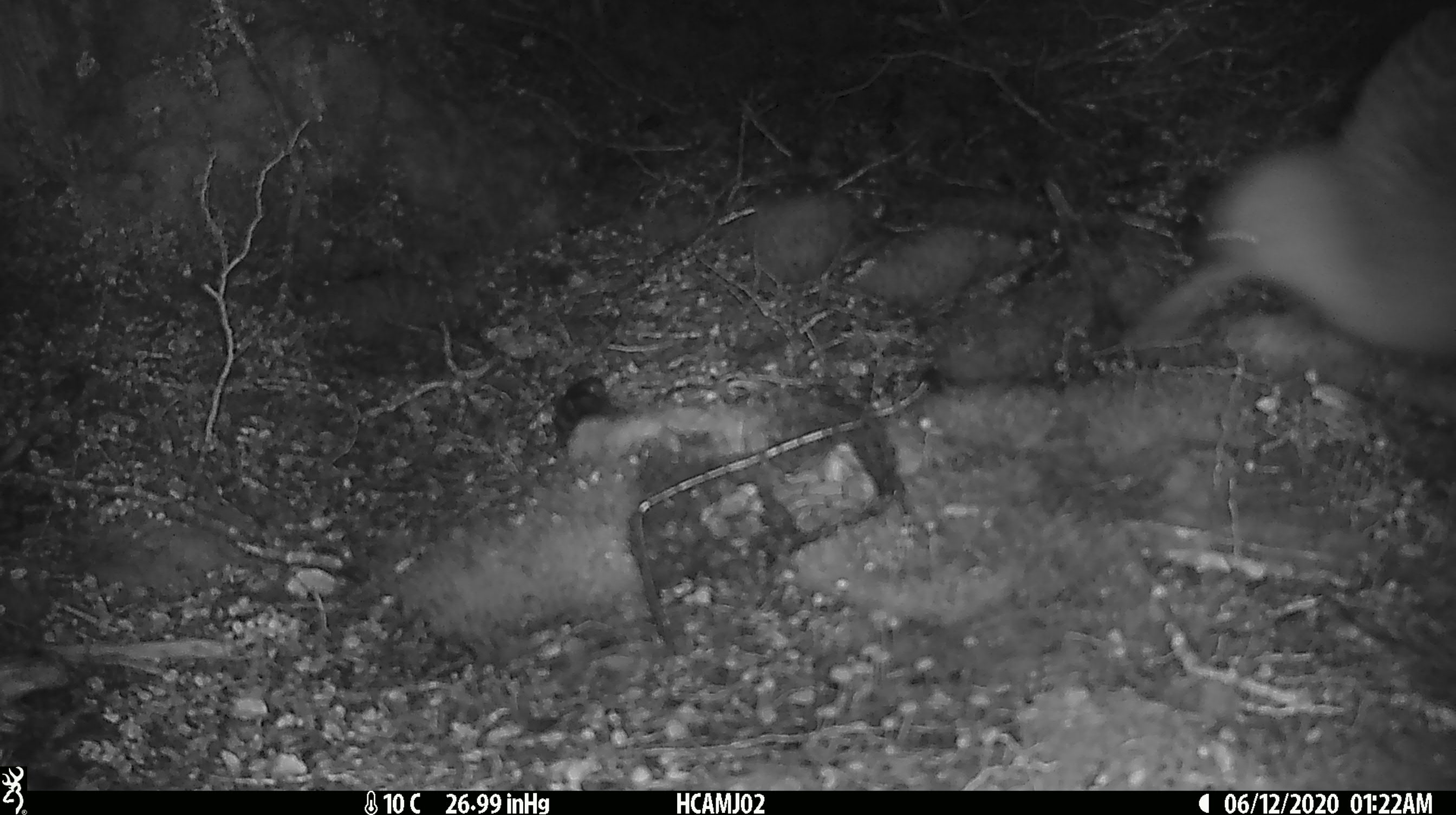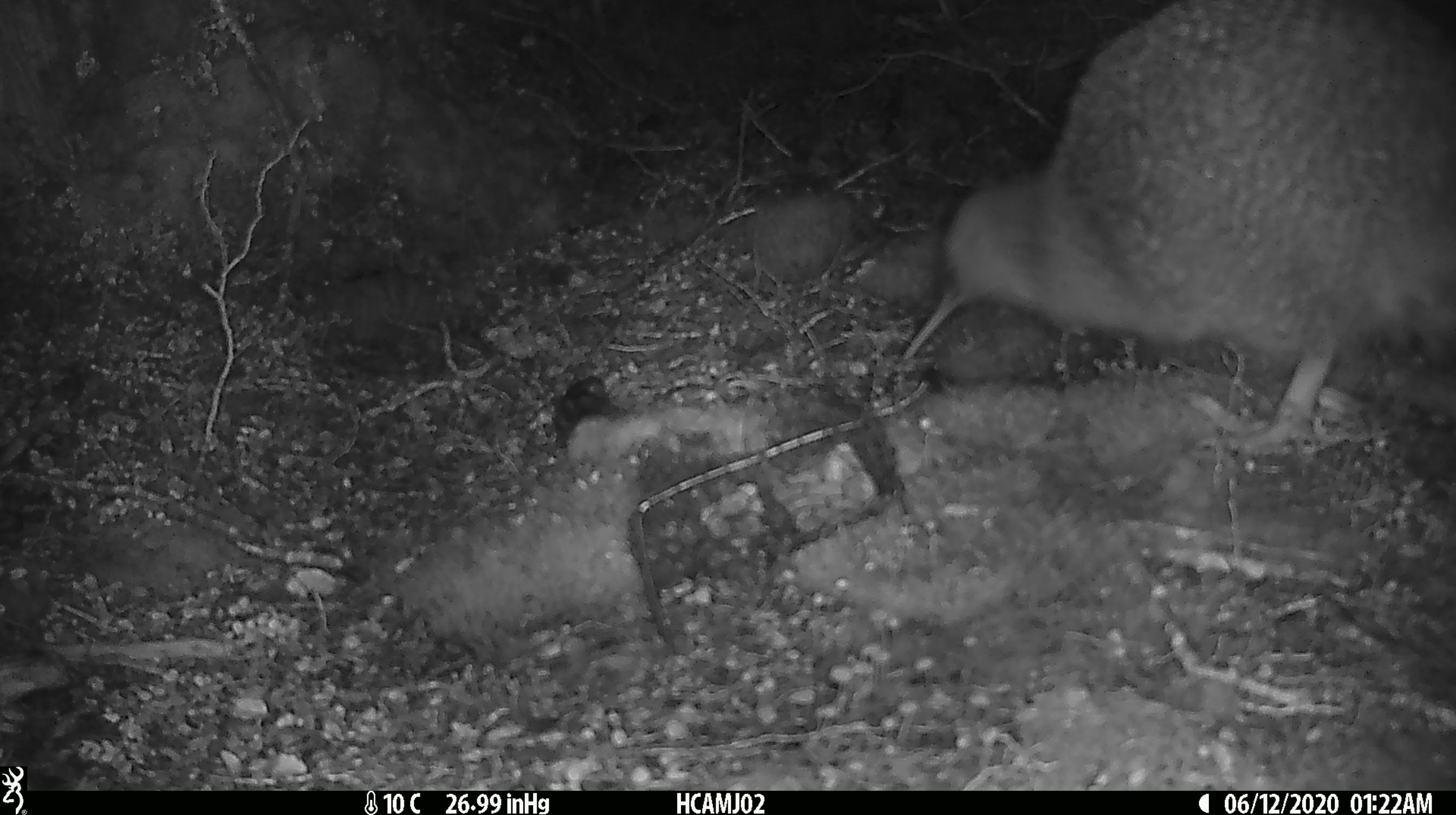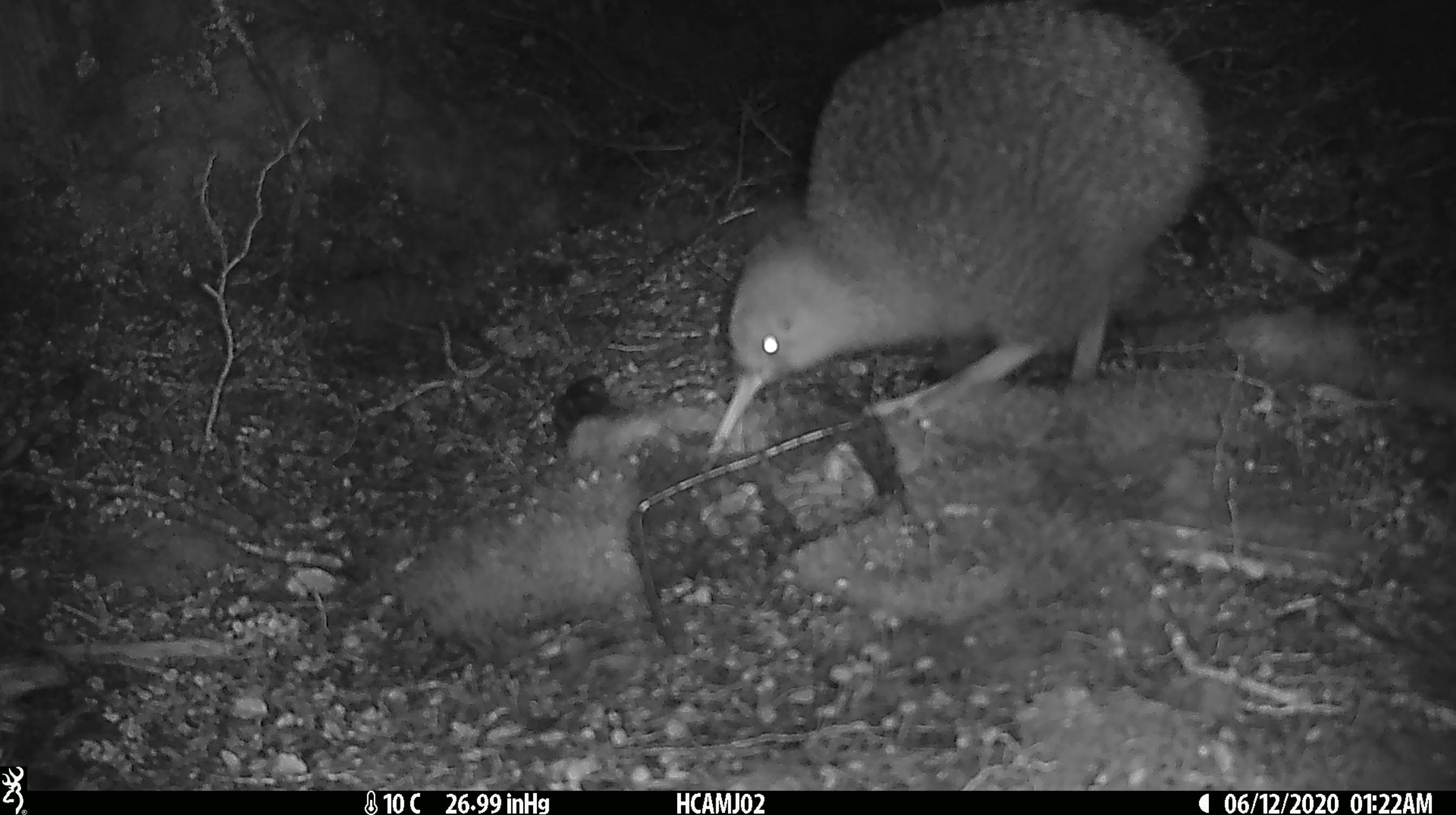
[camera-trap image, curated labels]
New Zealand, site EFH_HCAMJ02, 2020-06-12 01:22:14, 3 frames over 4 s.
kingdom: Animalia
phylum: Chordata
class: Aves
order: Apterygiformes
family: Apterygidae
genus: Apteryx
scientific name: Apteryx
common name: kiwi